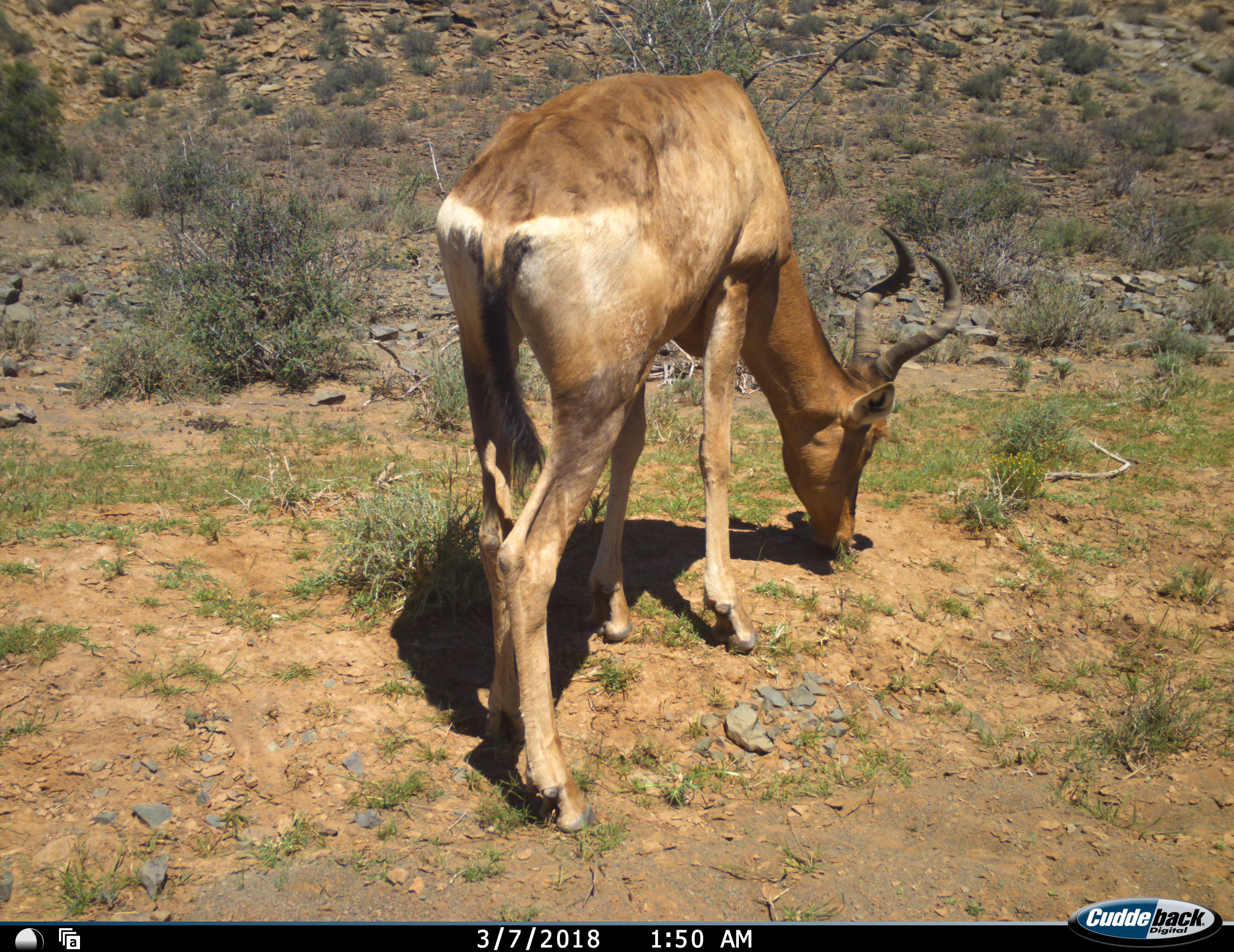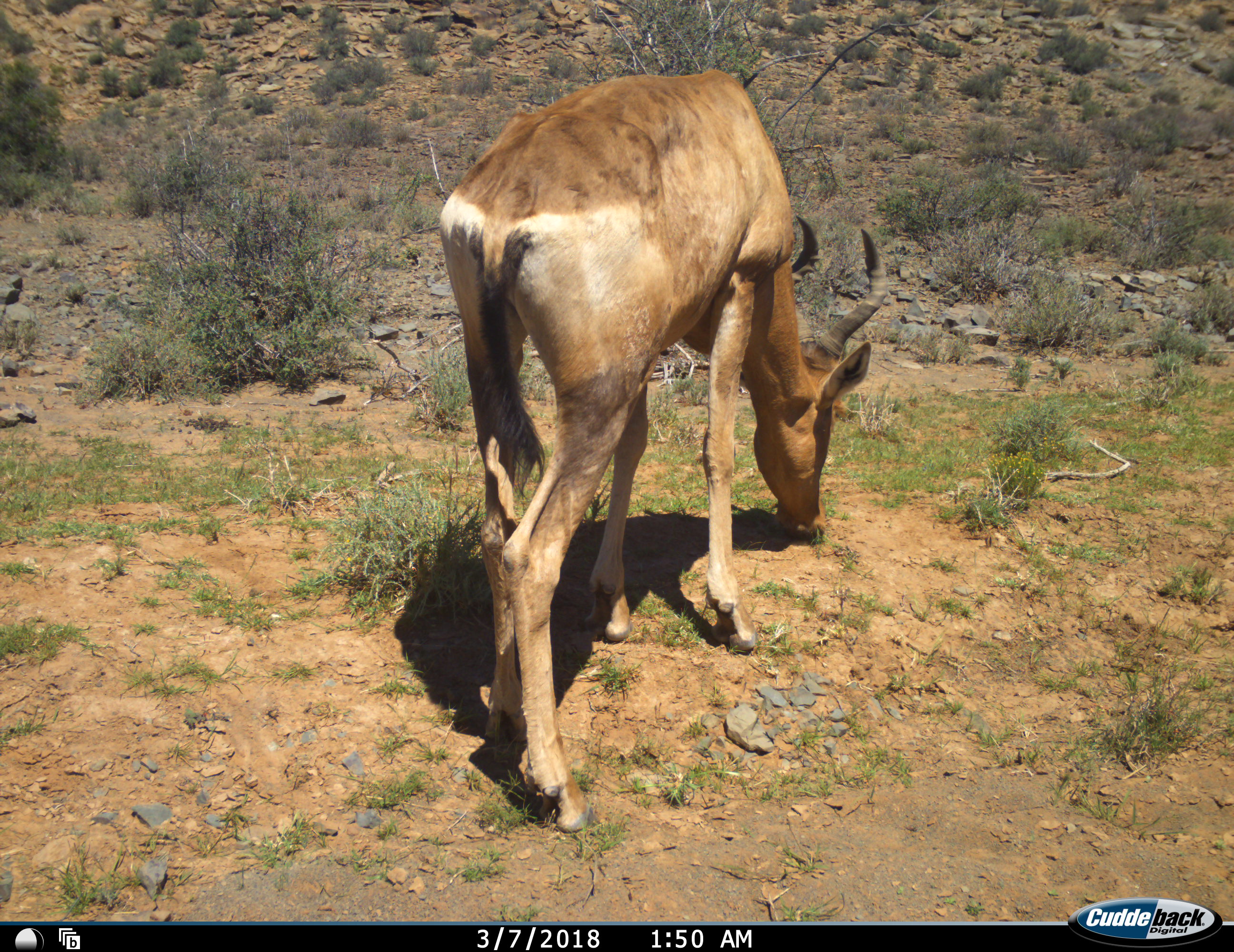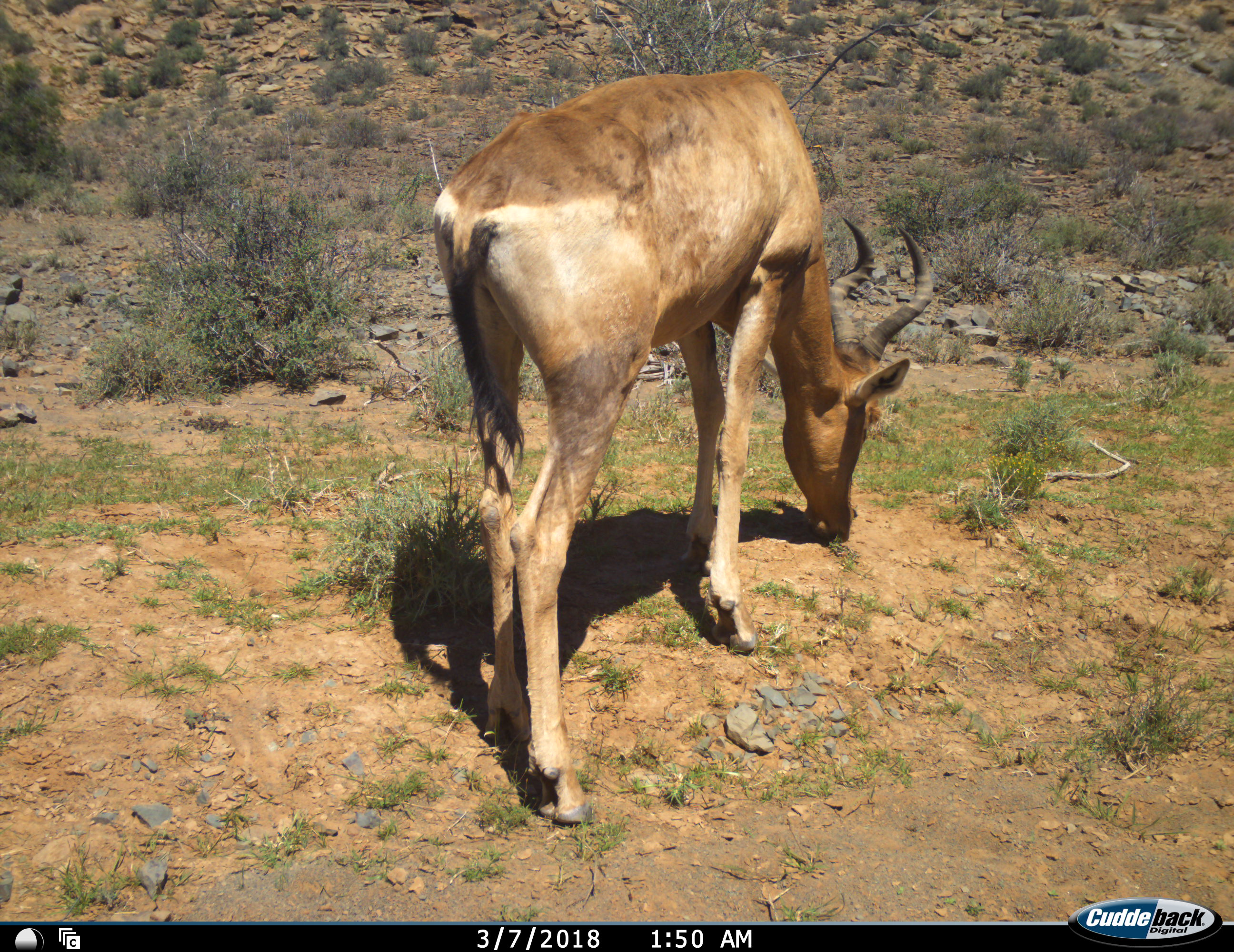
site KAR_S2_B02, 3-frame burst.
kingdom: Animalia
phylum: Chordata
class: Mammalia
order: Artiodactyla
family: Bovidae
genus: Alcelaphus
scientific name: Alcelaphus buselaphus caama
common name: red hartebeest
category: hartebeestred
Hartebeestred (red hartebeest) (Alcelaphus buselaphus caama), count 1. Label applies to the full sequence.